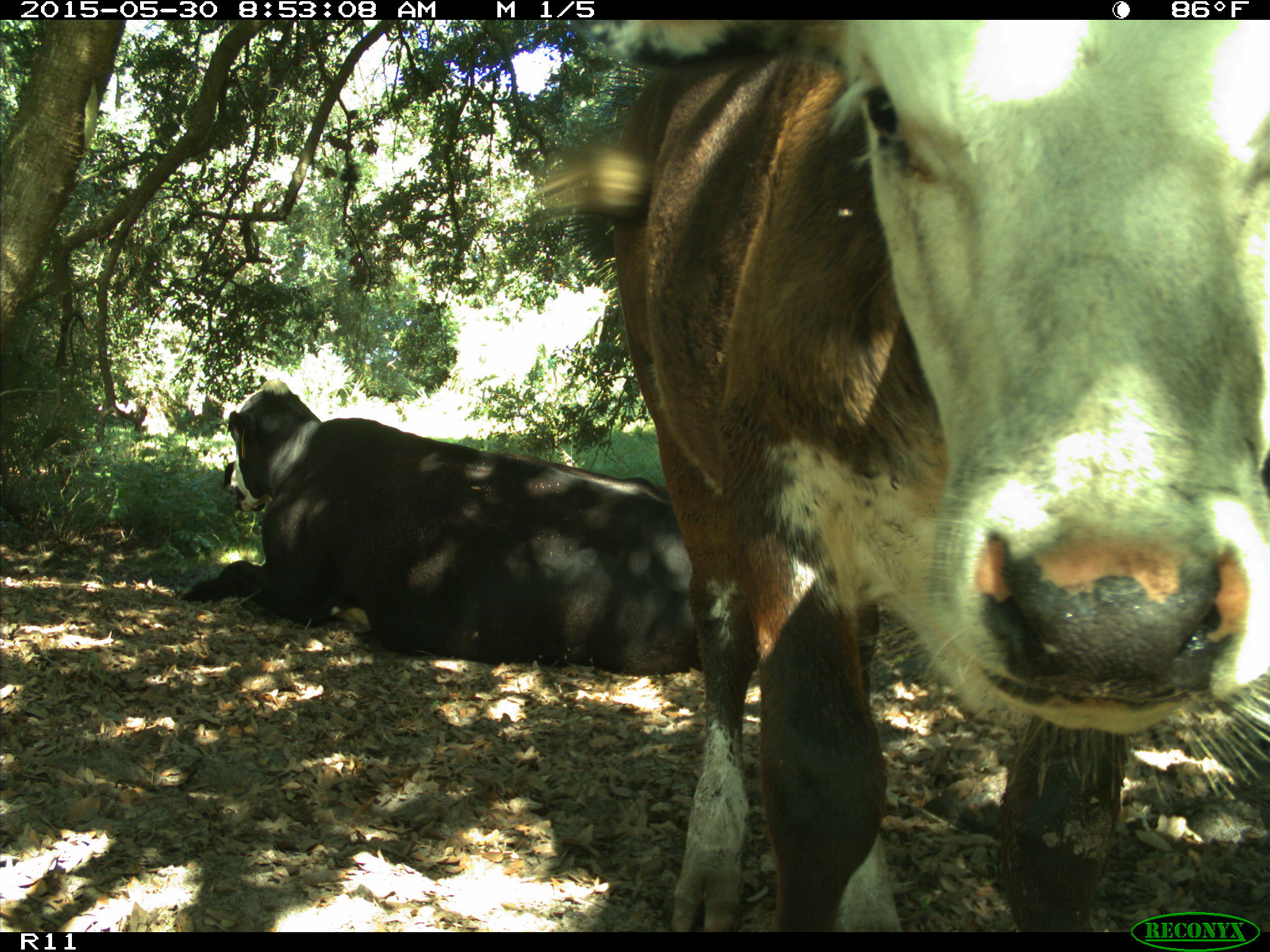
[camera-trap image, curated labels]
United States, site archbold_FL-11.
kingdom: Animalia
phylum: Chordata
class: Mammalia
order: Artiodactyla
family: Bovidae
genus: Bos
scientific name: Bos taurus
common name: domestic cow